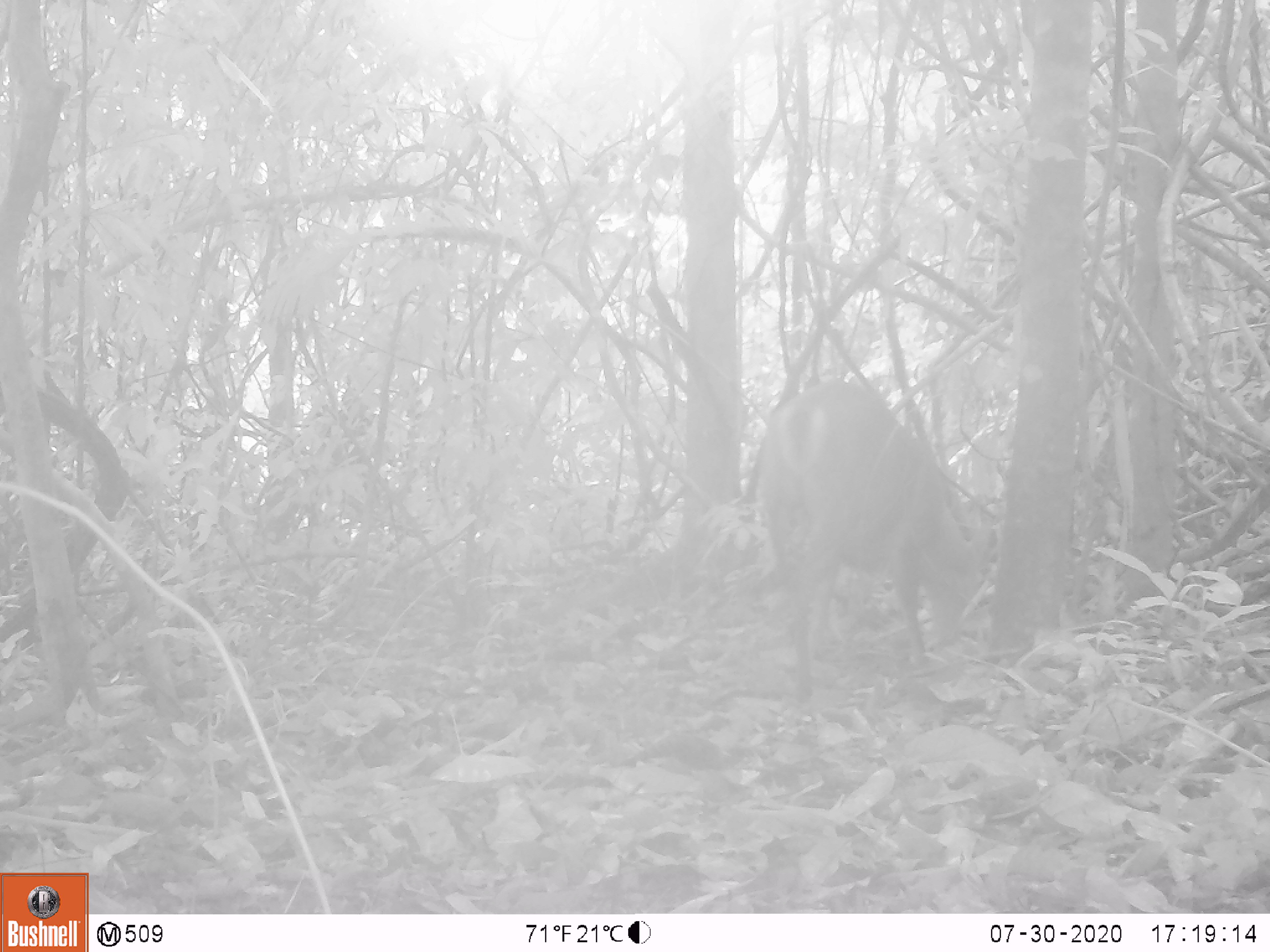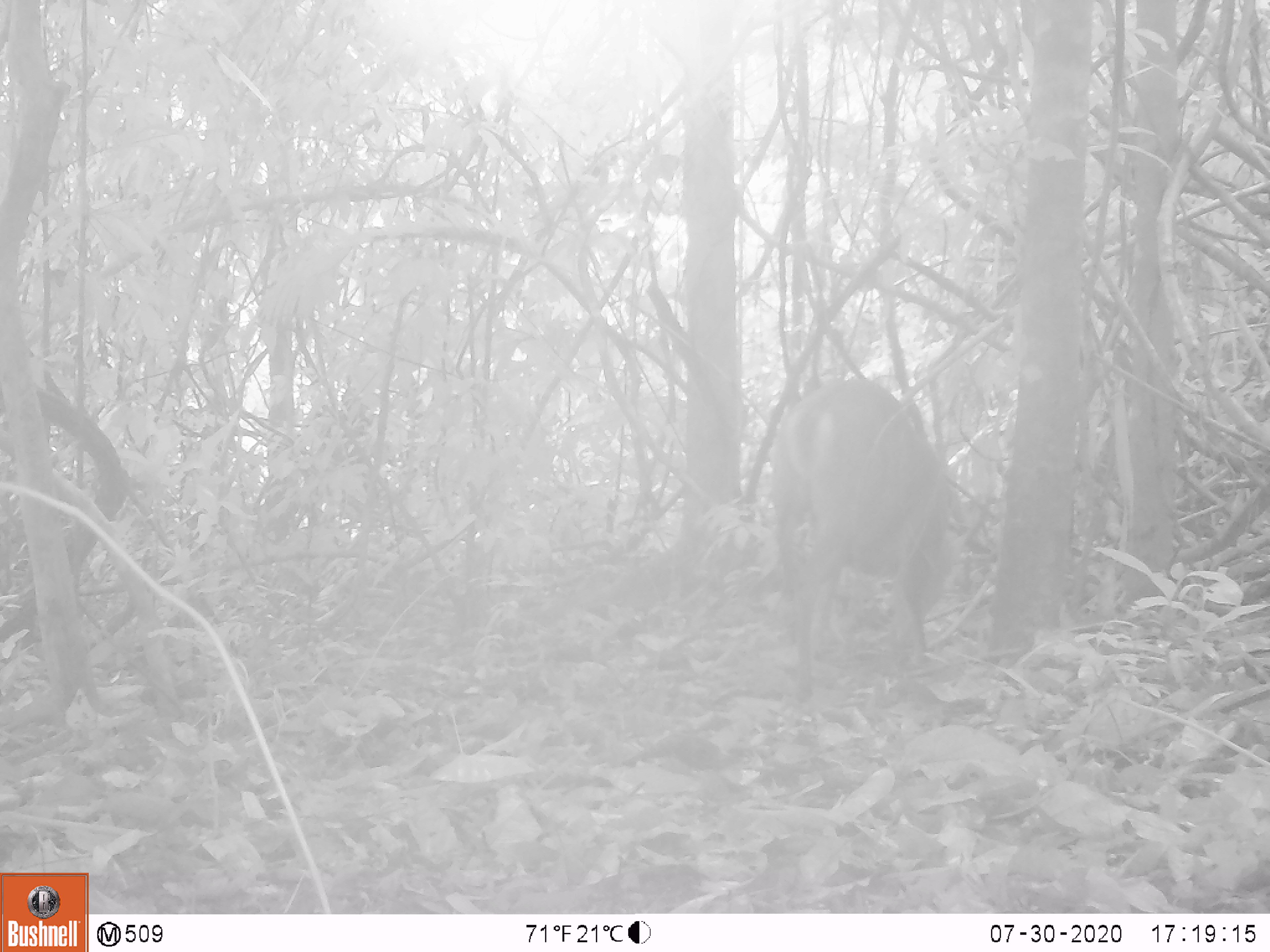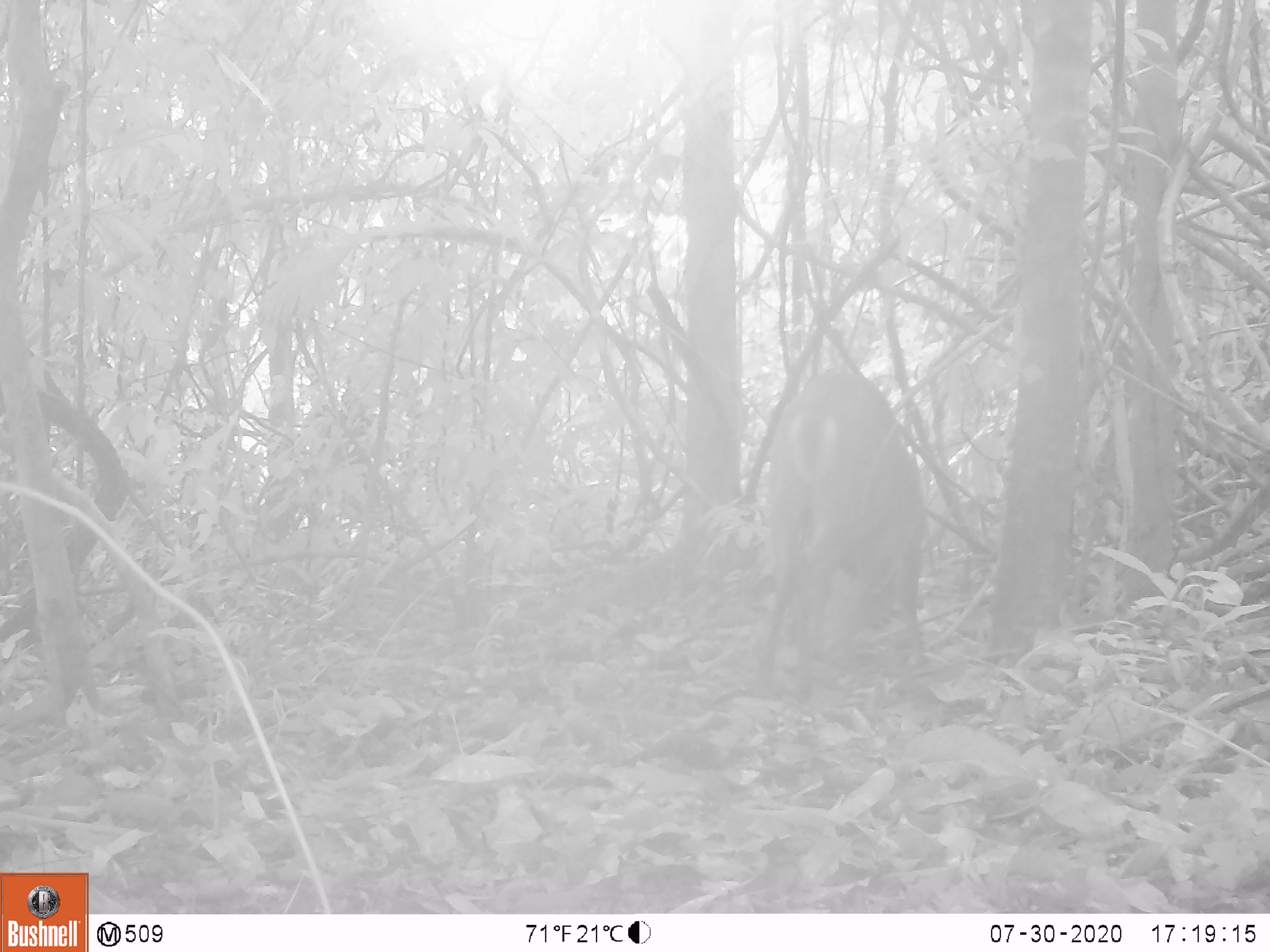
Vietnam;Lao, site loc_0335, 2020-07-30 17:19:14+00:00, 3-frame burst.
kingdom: Animalia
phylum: Chordata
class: Mammalia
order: Artiodactyla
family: Cervidae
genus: Muntiacus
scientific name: Muntiacus vuquangensis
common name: large-antlered muntjac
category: large antlered muntjac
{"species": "large antlered muntjac (large-antlered muntjac) (Muntiacus vuquangensis)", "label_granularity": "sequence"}